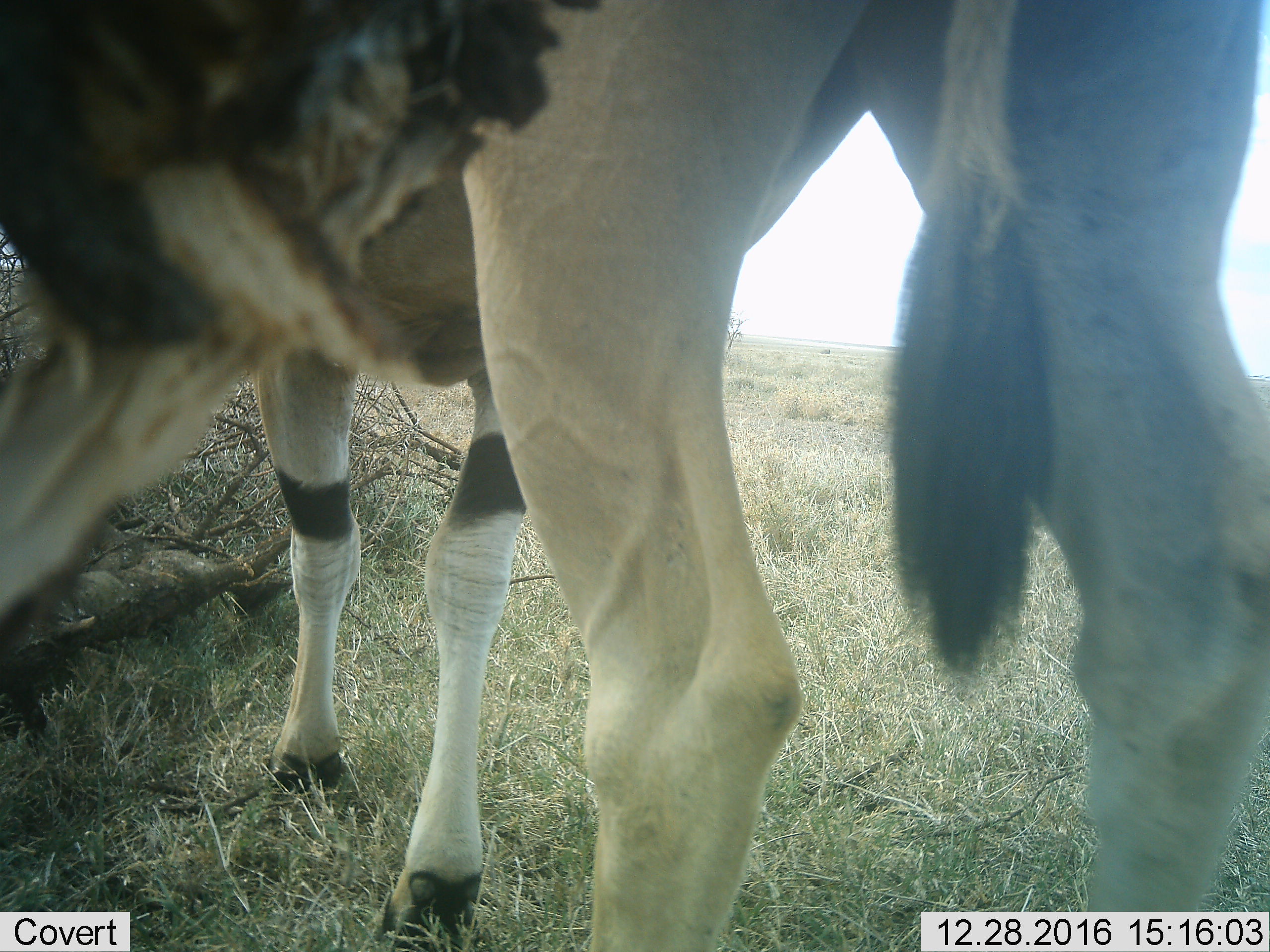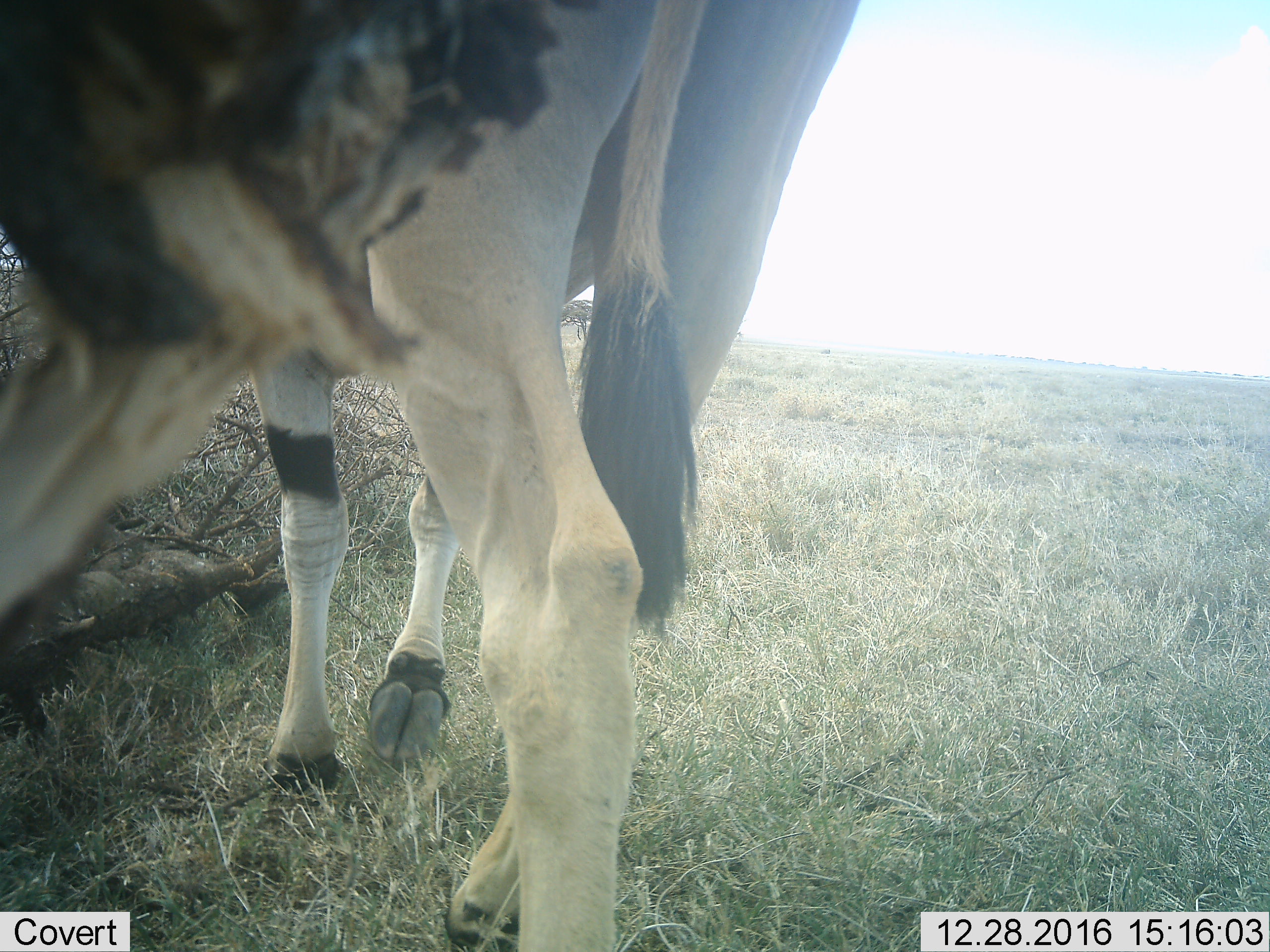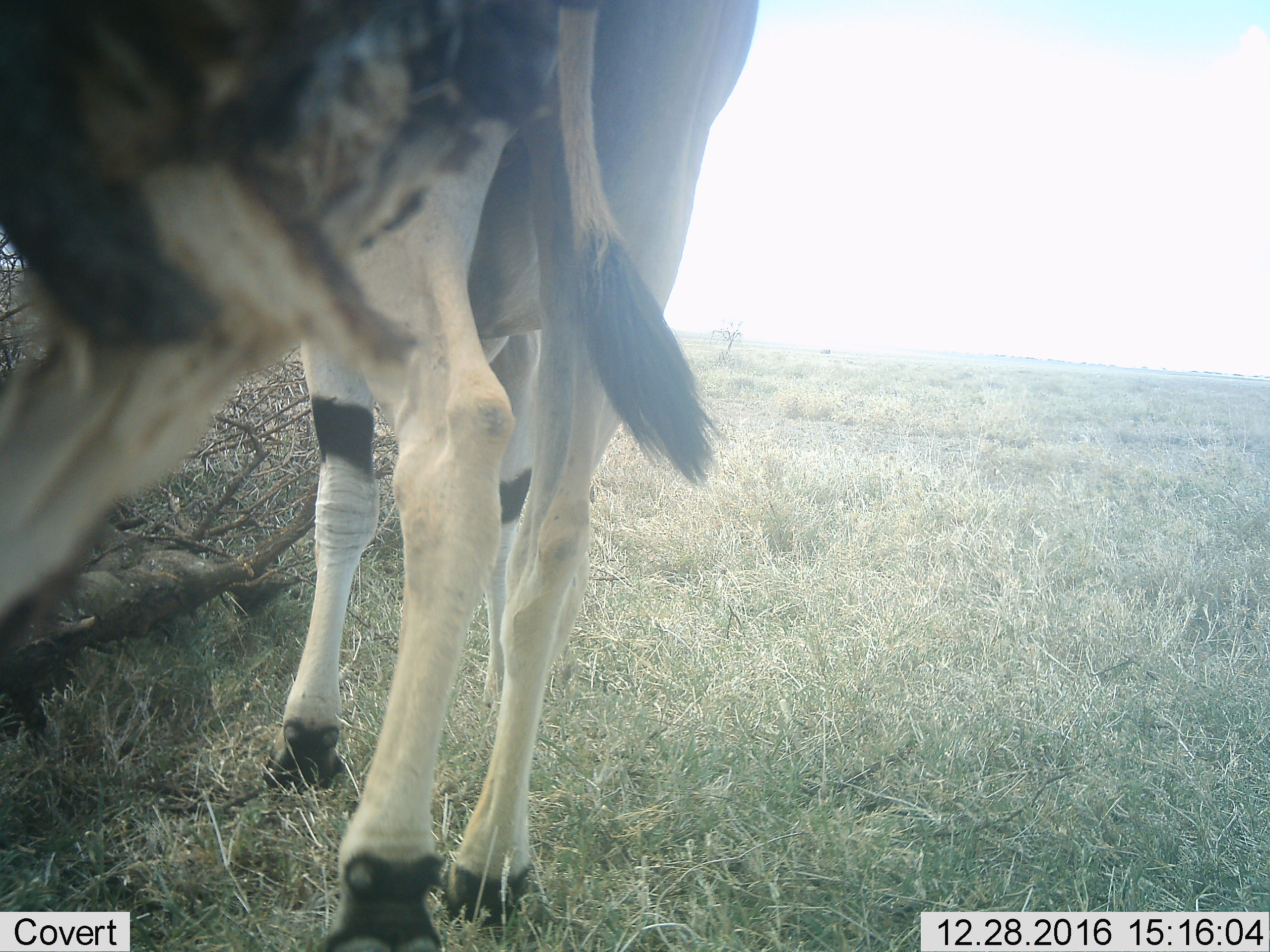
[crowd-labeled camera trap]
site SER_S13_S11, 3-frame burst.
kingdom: Animalia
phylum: Chordata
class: Mammalia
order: Artiodactyla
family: Bovidae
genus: Tragelaphus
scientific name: Tragelaphus oryx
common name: eland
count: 1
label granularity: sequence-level